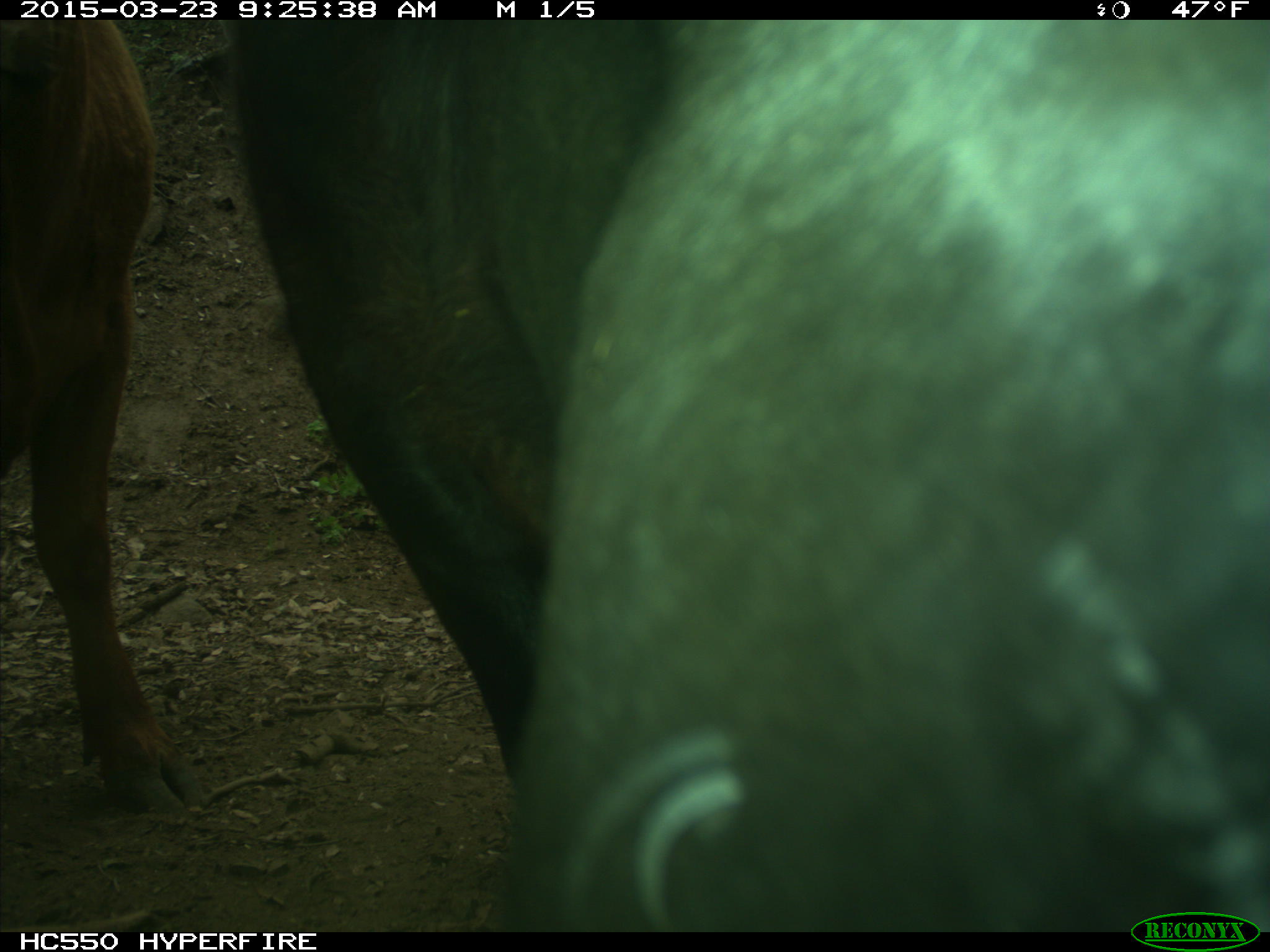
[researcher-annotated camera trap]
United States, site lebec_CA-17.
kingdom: Animalia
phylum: Chordata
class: Mammalia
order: Artiodactyla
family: Bovidae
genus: Bos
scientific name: Bos taurus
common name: domestic cow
Bos taurus (domestic cow).